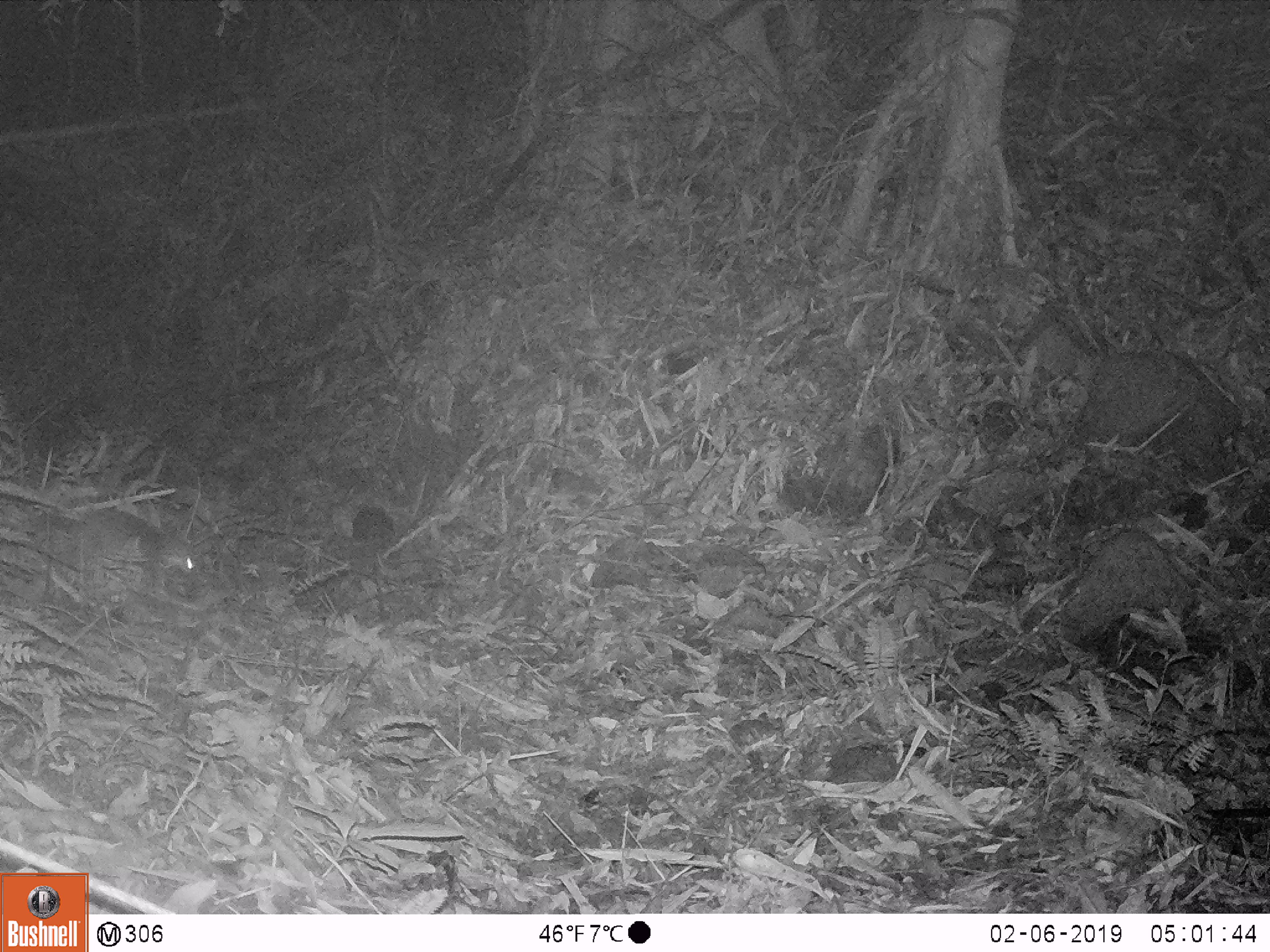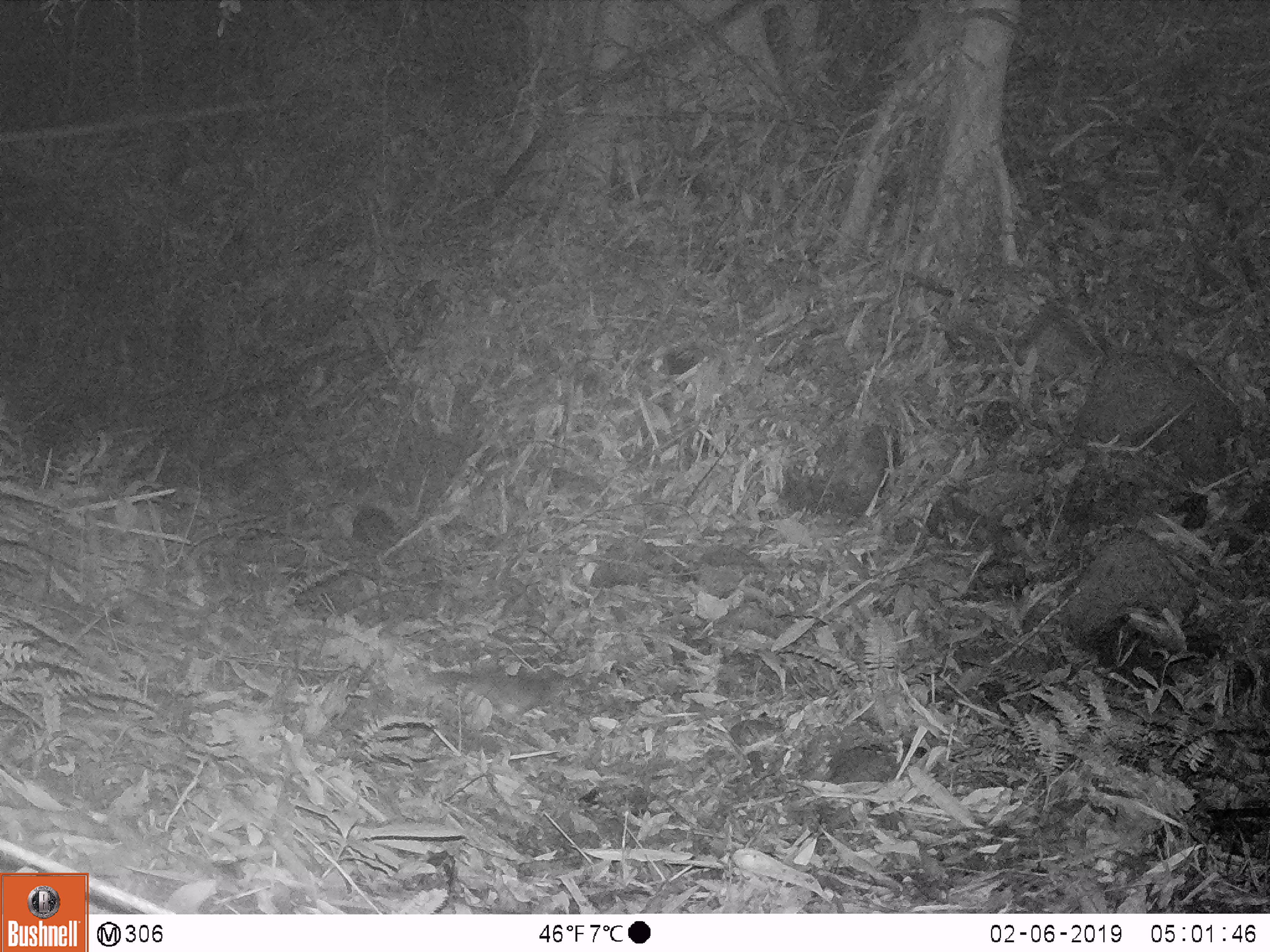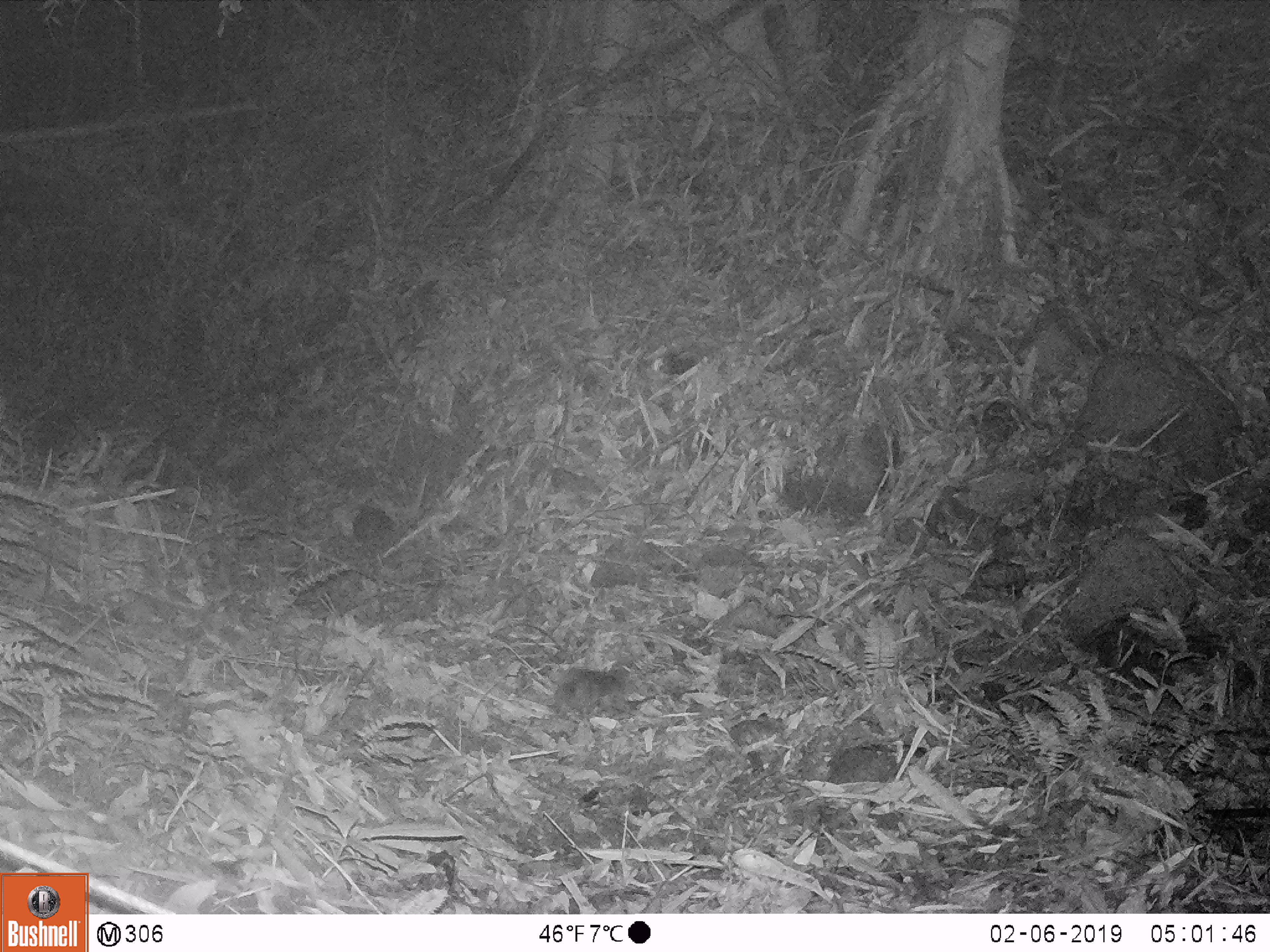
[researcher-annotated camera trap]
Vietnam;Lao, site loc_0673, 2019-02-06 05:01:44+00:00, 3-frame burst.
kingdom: Animalia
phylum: Chordata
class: Mammalia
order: Carnivora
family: Mustelidae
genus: Melogale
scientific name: Melogale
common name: ferret badger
Ferret badger (Melogale). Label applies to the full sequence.